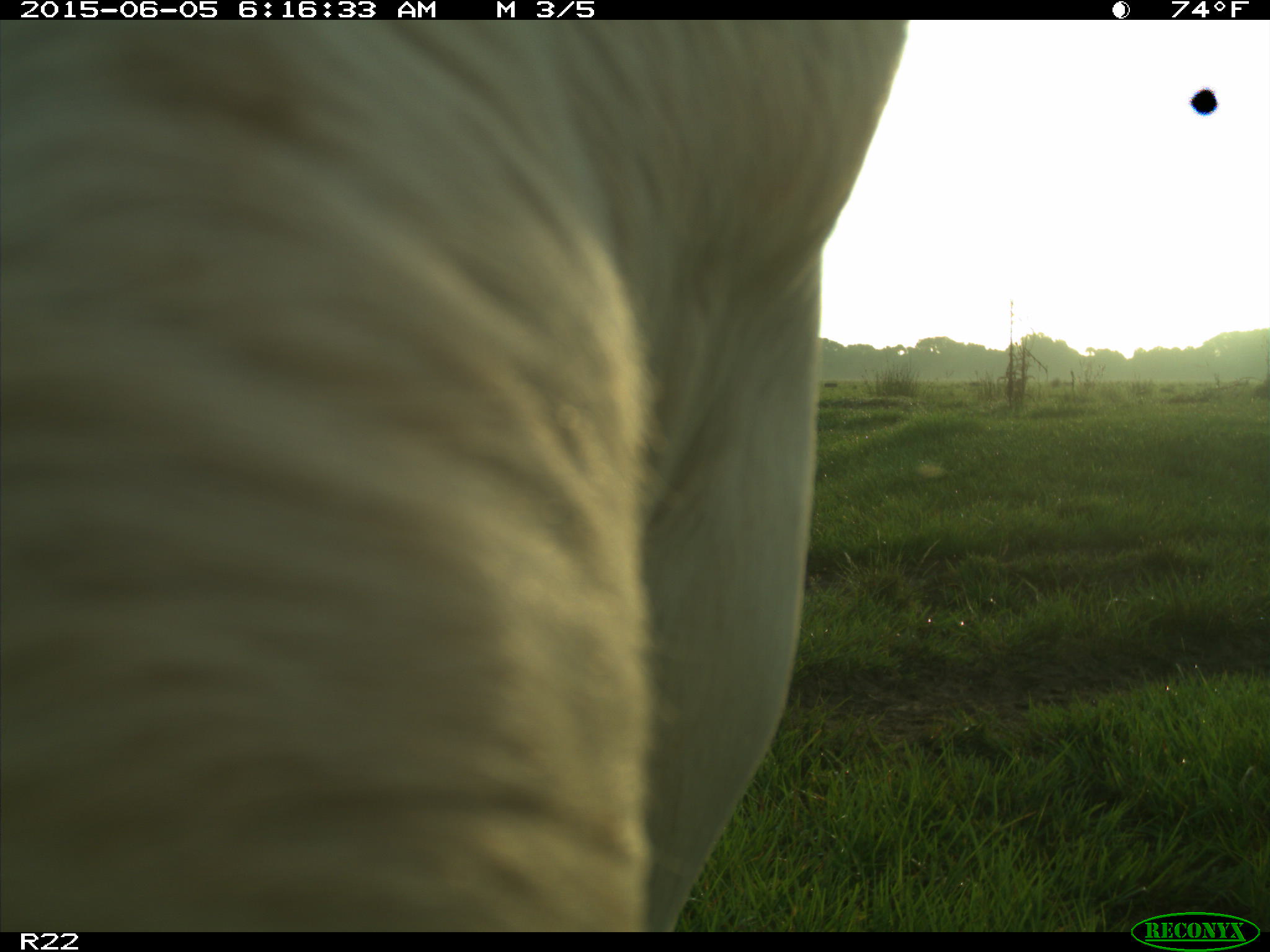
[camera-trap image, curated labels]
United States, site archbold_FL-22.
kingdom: Animalia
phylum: Chordata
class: Mammalia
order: Artiodactyla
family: Bovidae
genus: Bos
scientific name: Bos taurus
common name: domestic cow